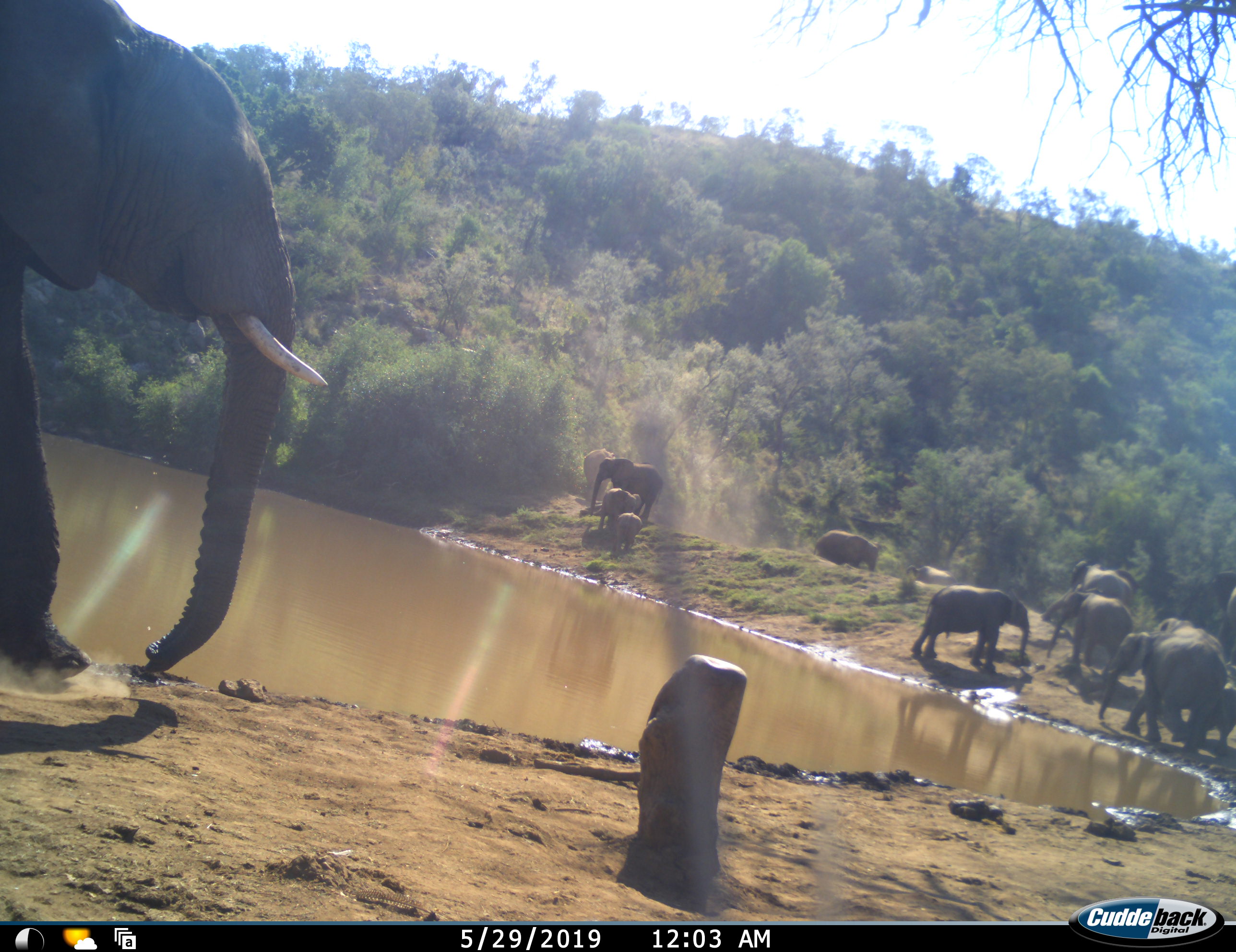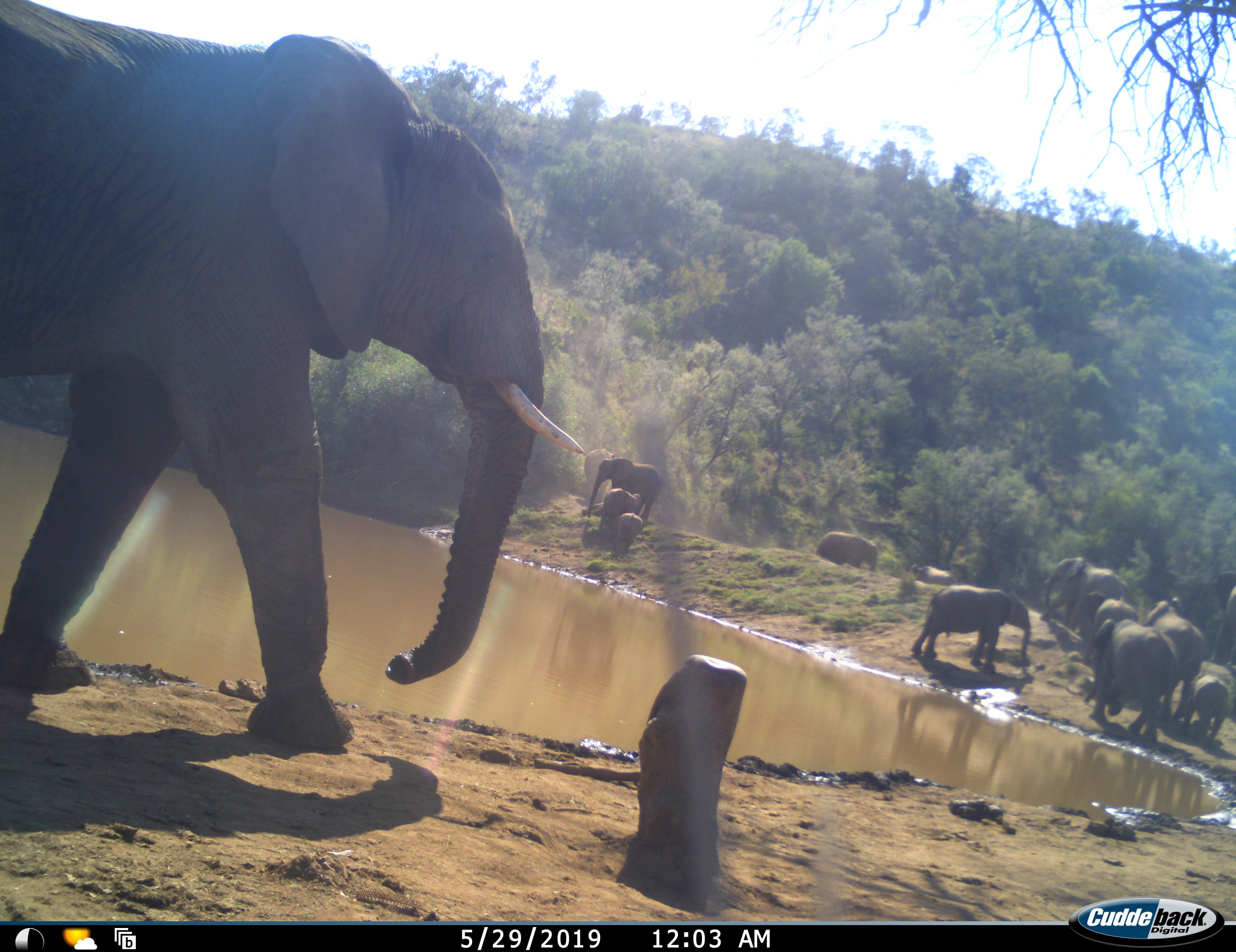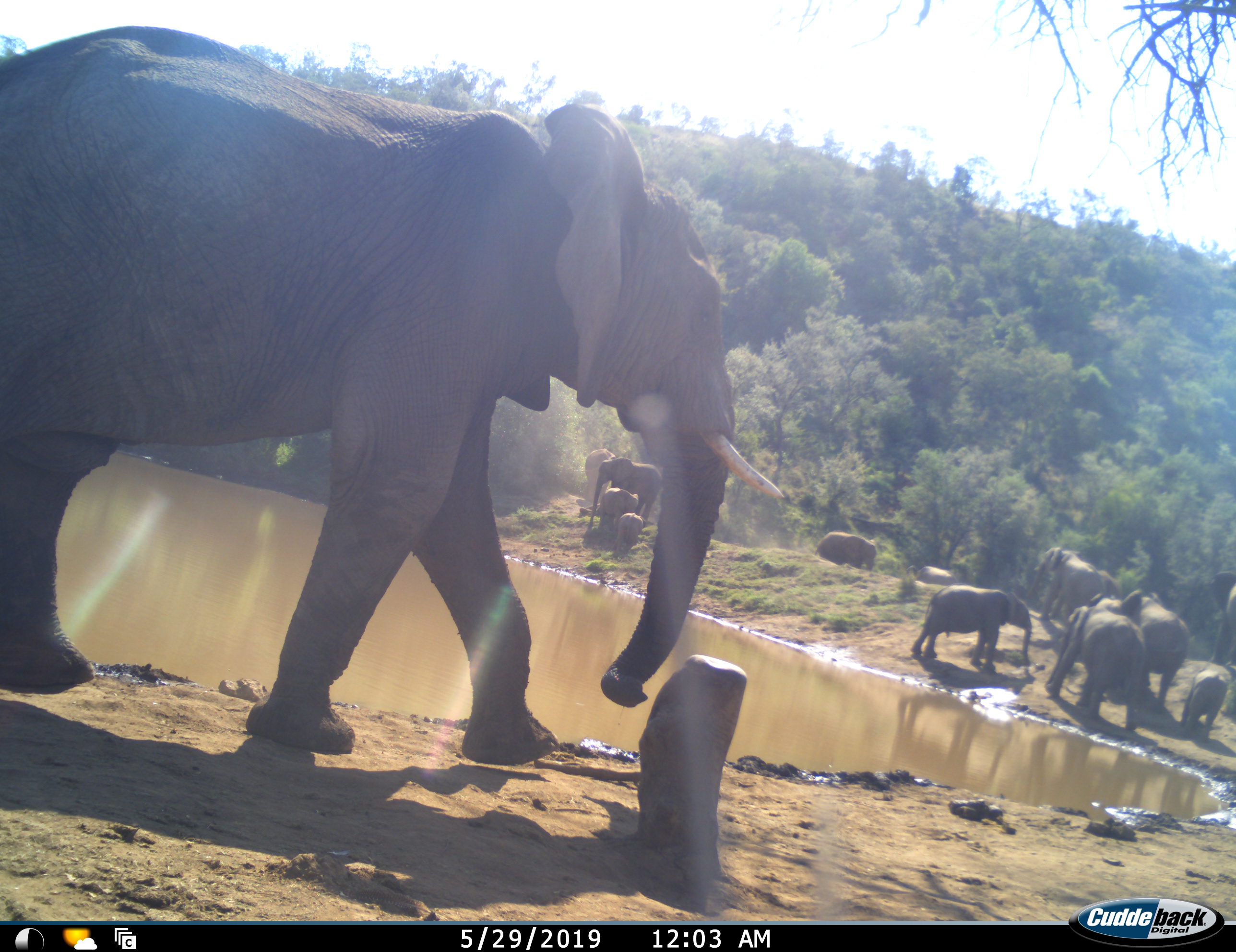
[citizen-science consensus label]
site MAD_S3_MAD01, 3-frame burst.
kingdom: Animalia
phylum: Chordata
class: Mammalia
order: Proboscidea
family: Elephantidae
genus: Loxodonta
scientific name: Loxodonta africana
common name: african bush elephant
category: elephant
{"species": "elephant (african bush elephant) (Loxodonta africana)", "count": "11-50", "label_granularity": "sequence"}